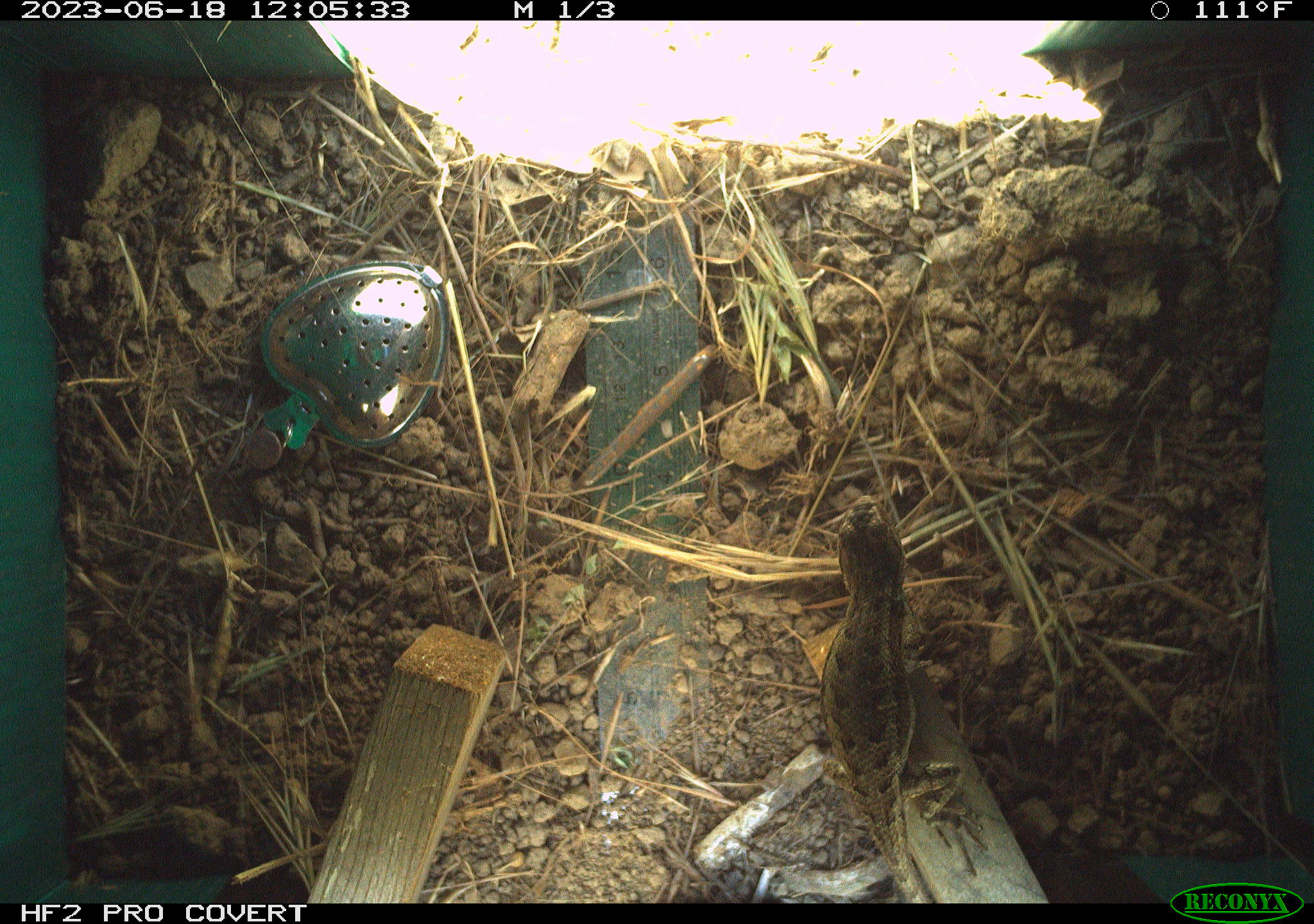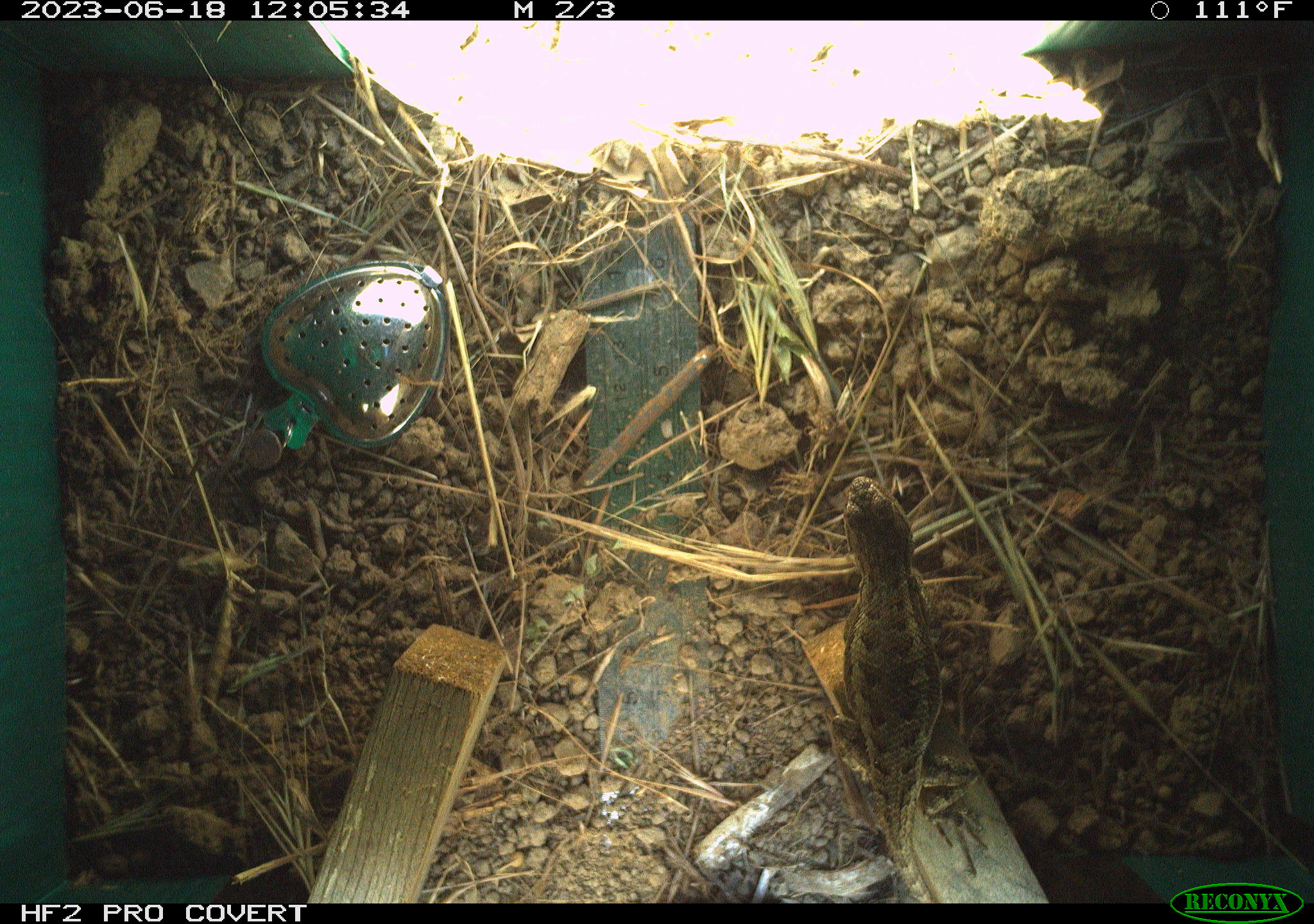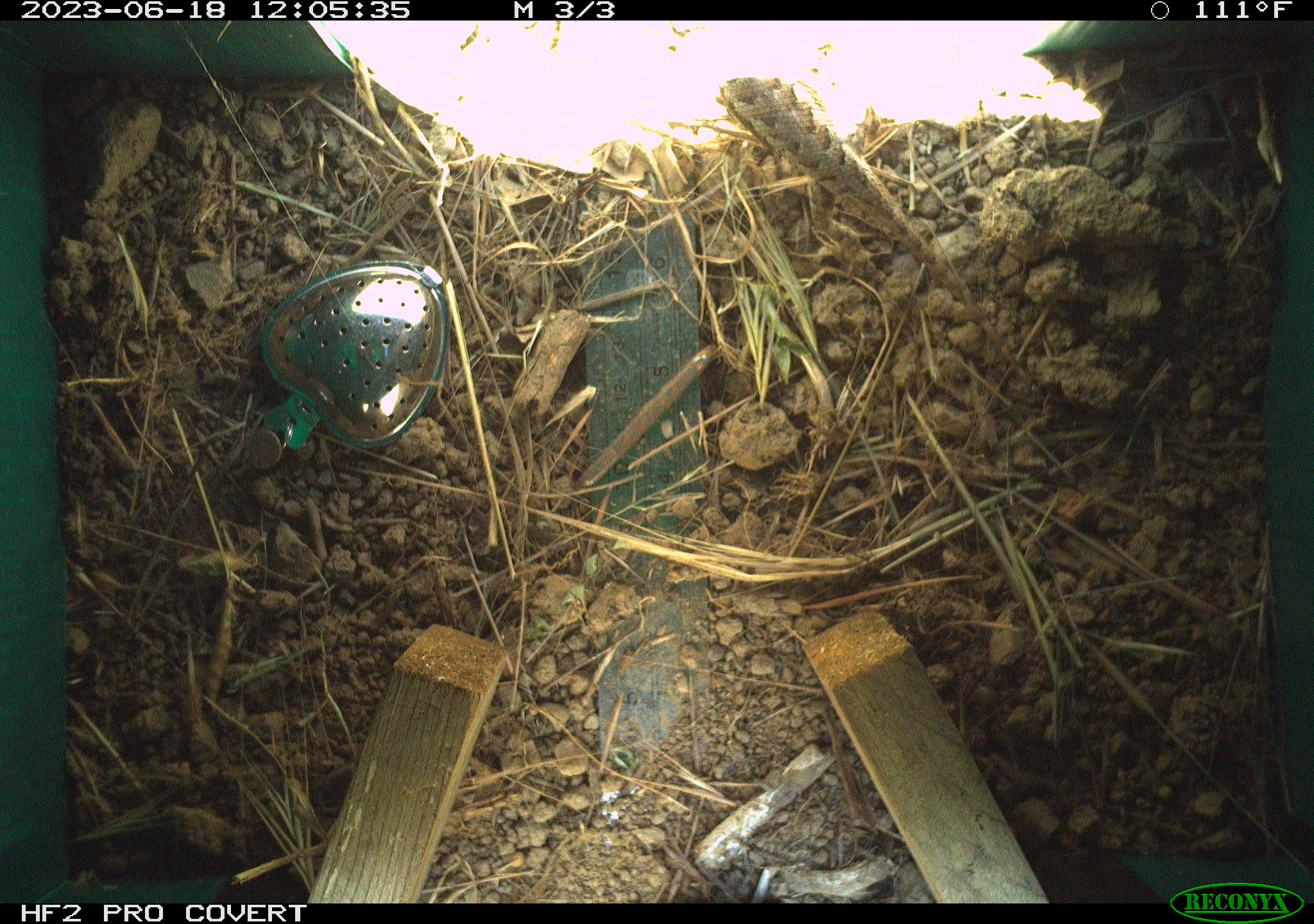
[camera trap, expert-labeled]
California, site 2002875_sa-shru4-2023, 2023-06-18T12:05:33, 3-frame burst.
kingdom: Animalia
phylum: Chordata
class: Reptilia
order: Squamata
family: Phrynosomatidae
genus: Sceloporus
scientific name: Sceloporus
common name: spiny lizards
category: sceloporus species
Sceloporus species (spiny lizards) (Sceloporus).